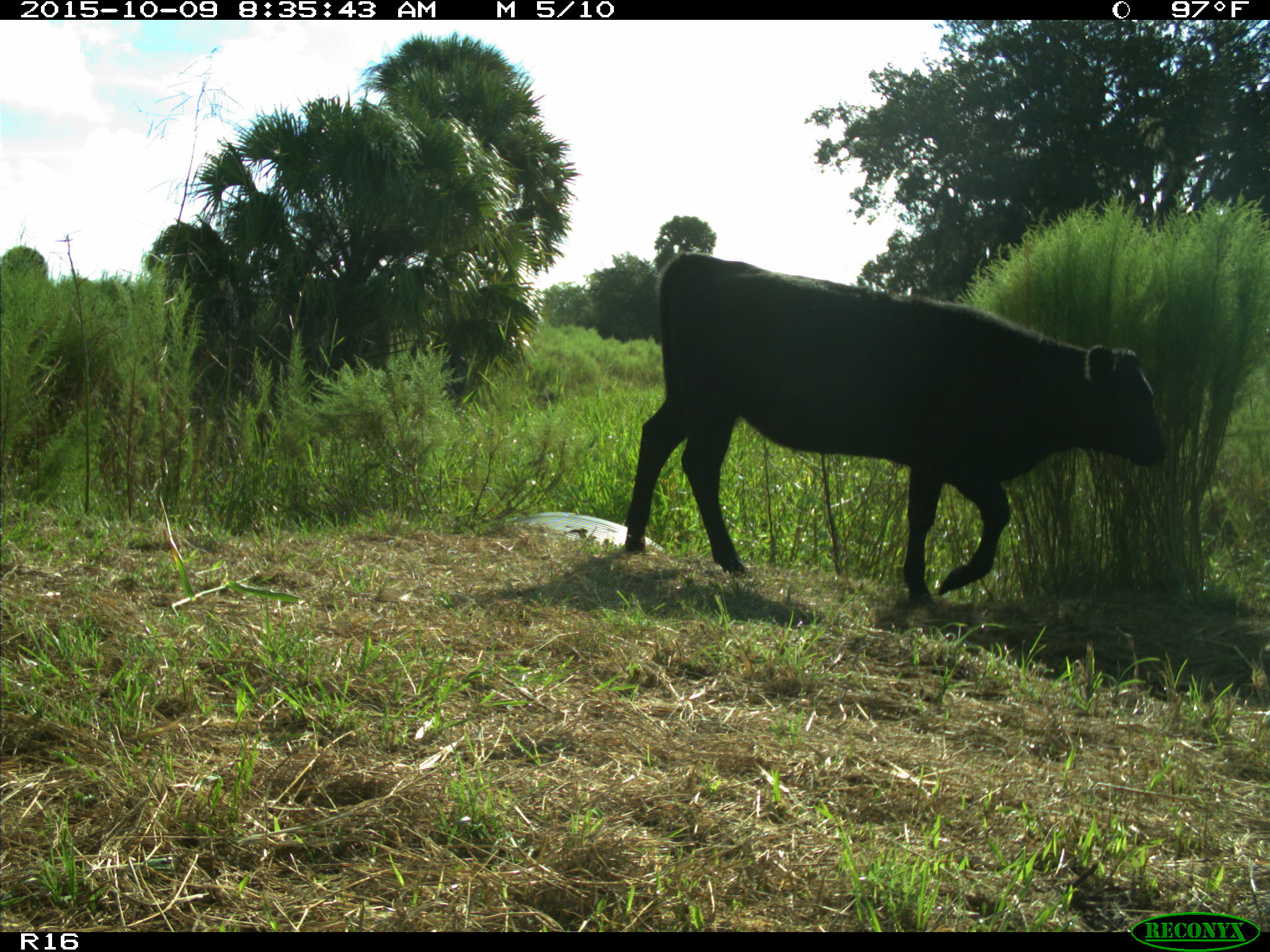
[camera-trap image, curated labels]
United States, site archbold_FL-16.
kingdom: Animalia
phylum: Chordata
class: Mammalia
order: Artiodactyla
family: Bovidae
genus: Bos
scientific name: Bos taurus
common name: domestic cow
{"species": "Bos taurus (domestic cow)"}